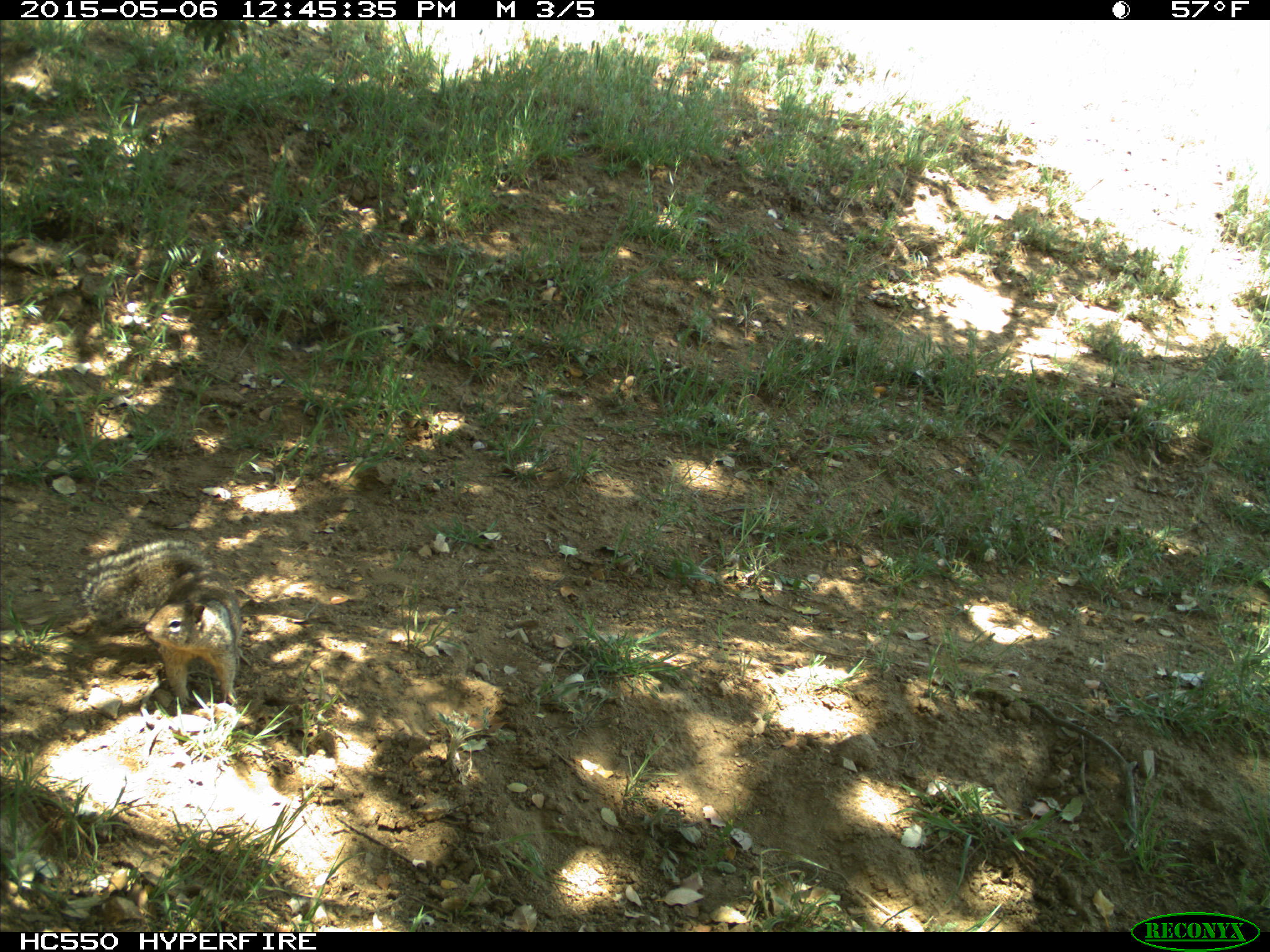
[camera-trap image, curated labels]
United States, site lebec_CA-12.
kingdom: Animalia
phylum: Chordata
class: Mammalia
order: Rodentia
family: Sciuridae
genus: Otospermophilus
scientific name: Otospermophilus beecheyi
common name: california ground squirrel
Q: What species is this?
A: Otospermophilus beecheyi (california ground squirrel).